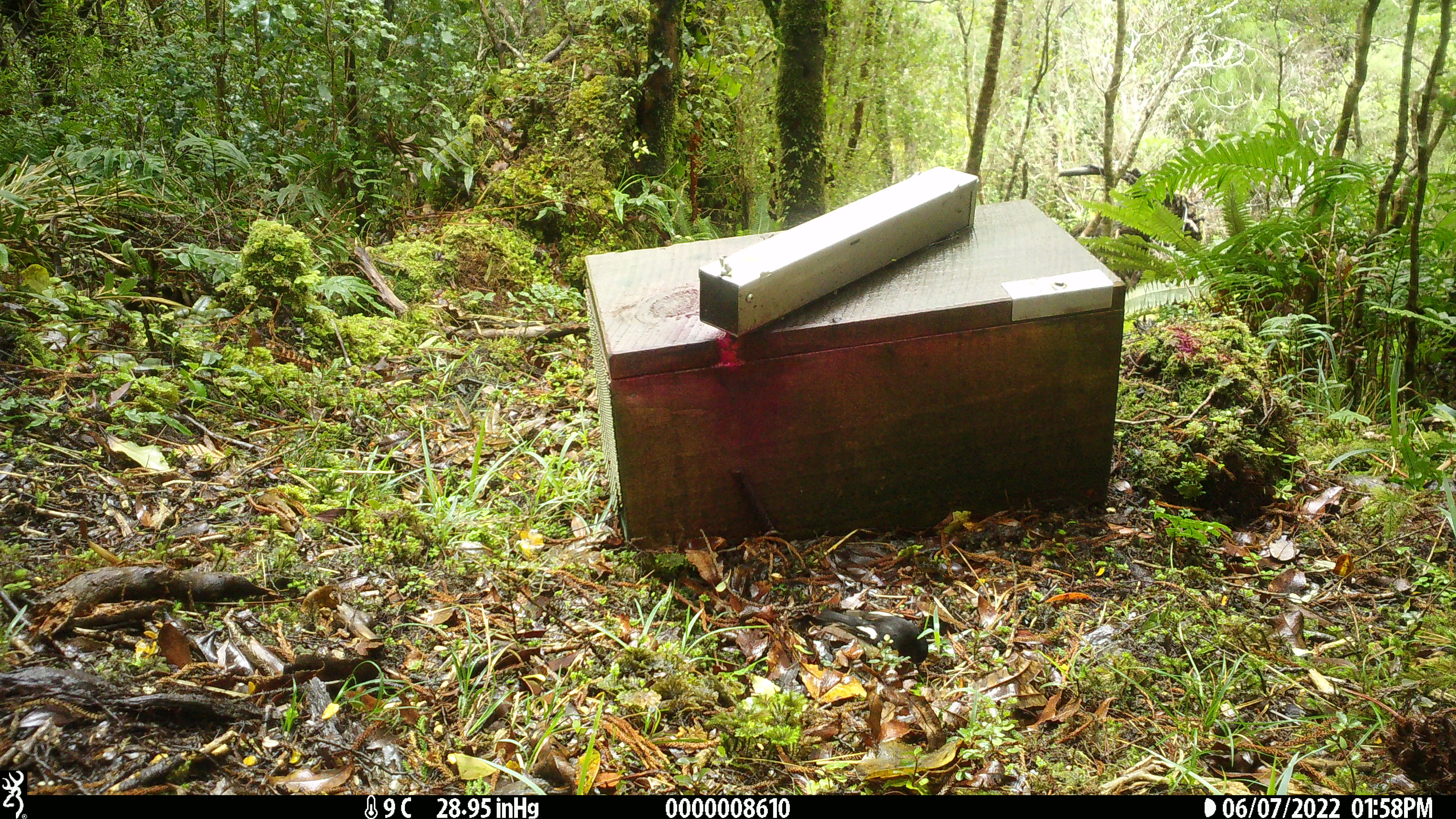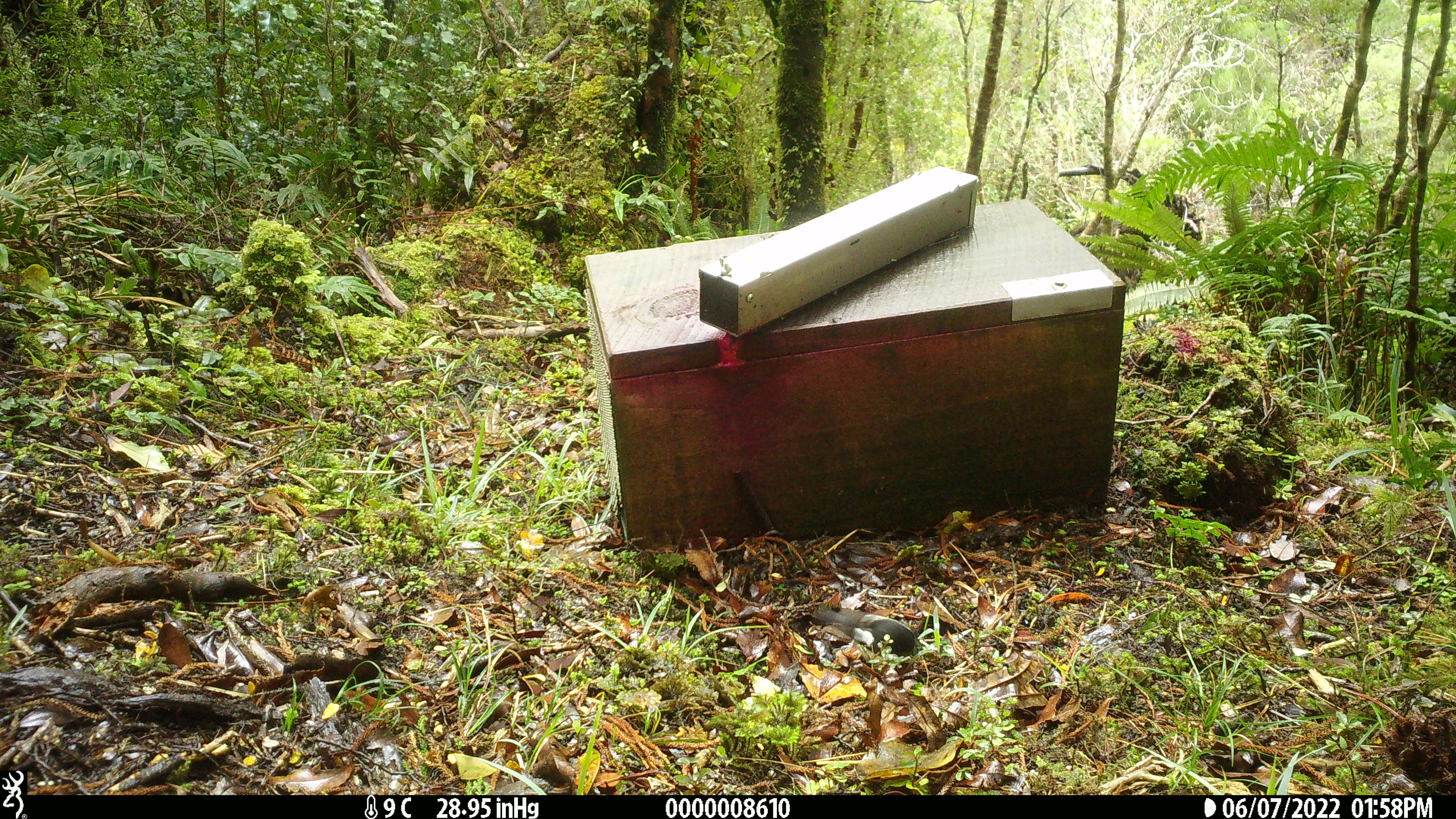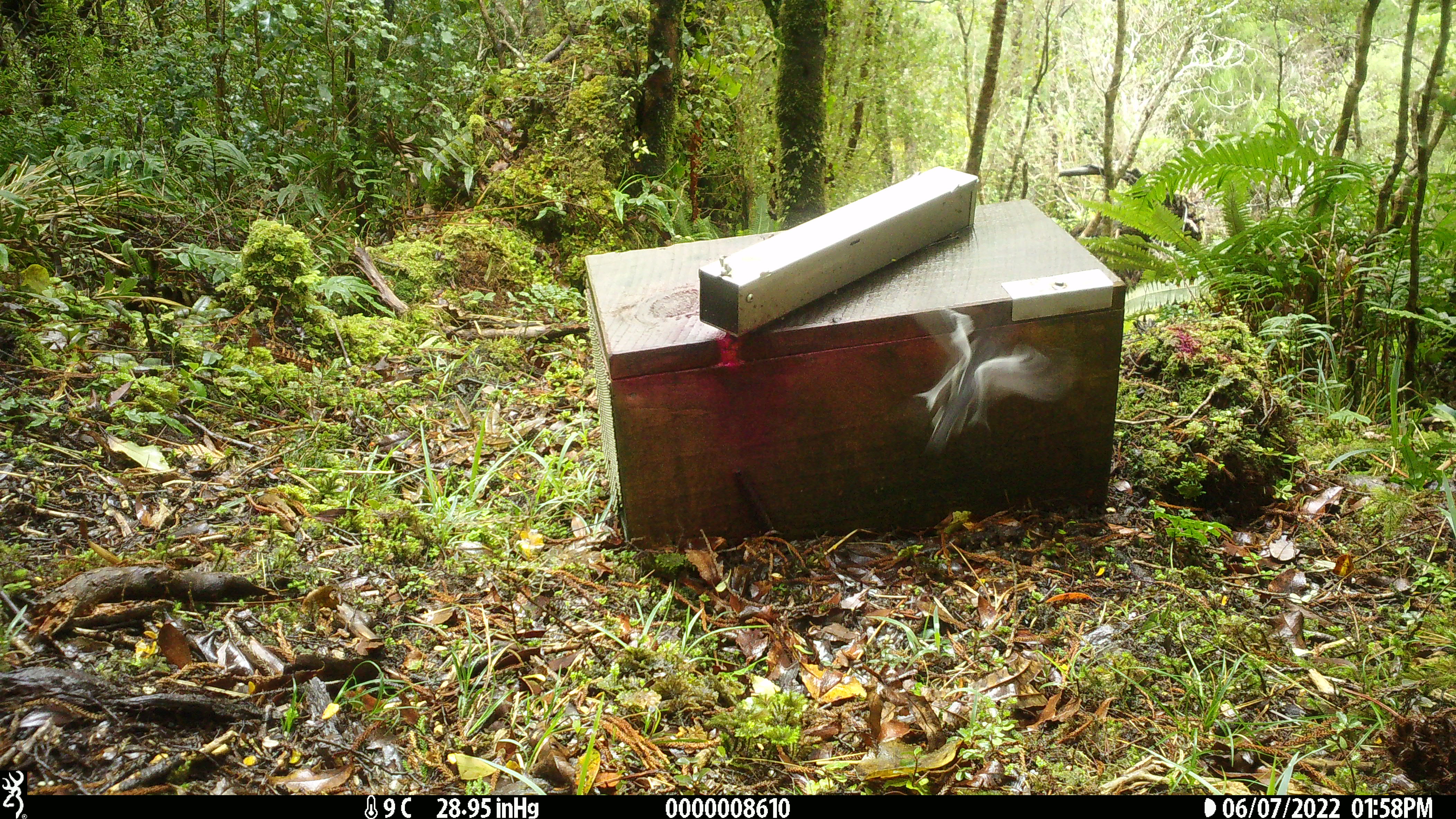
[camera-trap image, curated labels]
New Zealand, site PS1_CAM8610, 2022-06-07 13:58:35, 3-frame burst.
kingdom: Animalia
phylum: Chordata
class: Aves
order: Passeriformes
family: Petroicidae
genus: Petroica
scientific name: Petroica macrocephala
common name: tomtit